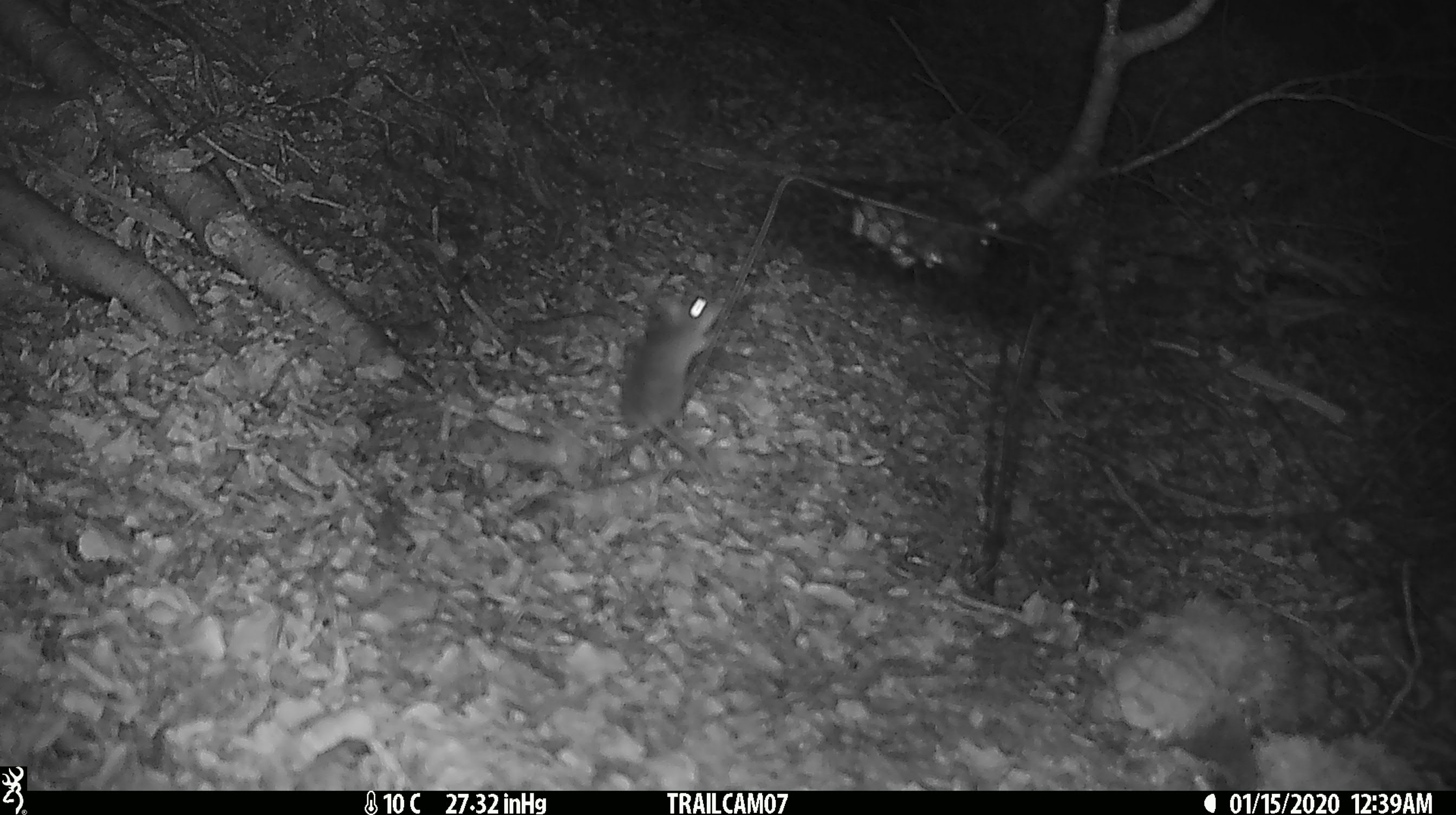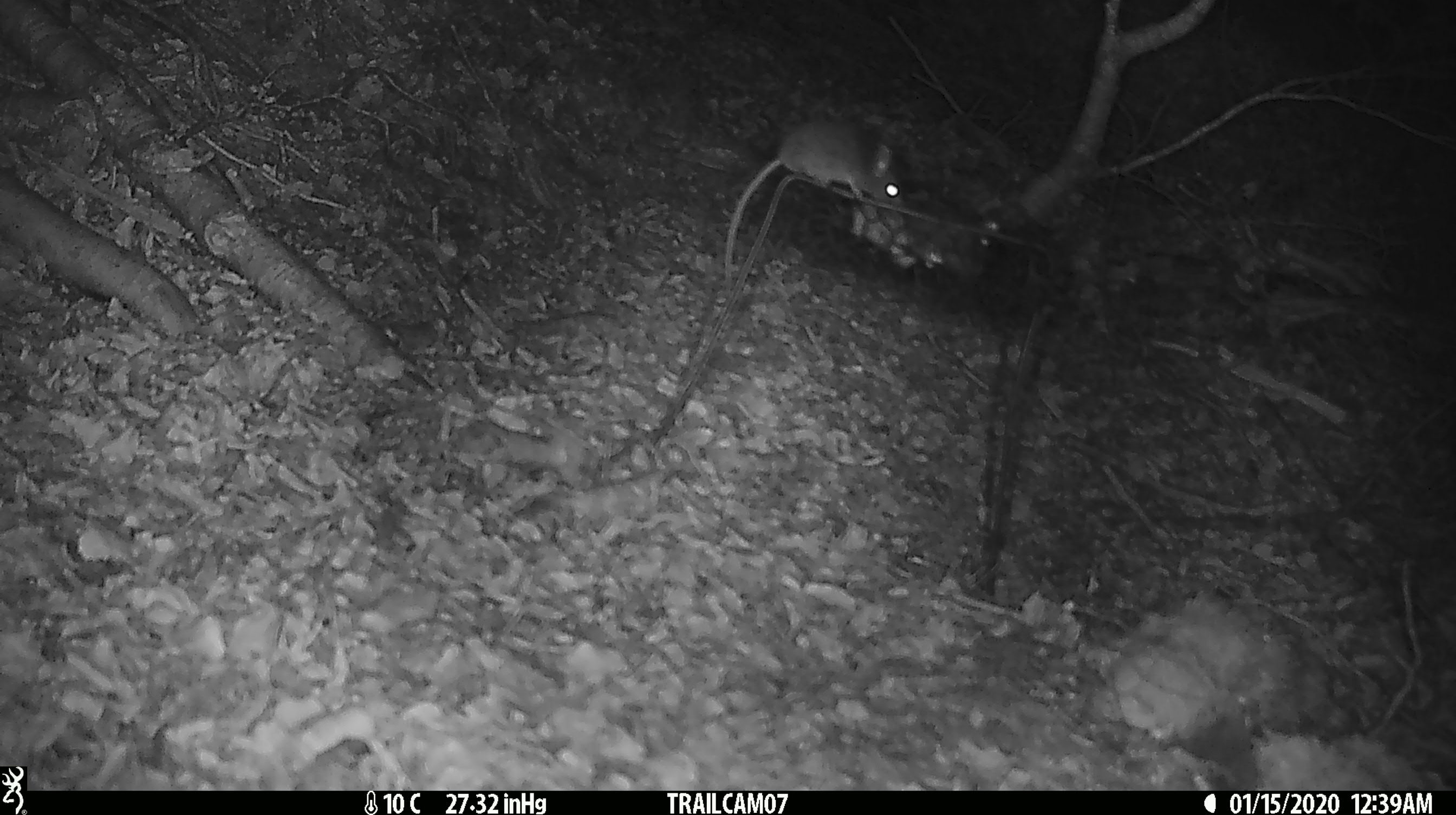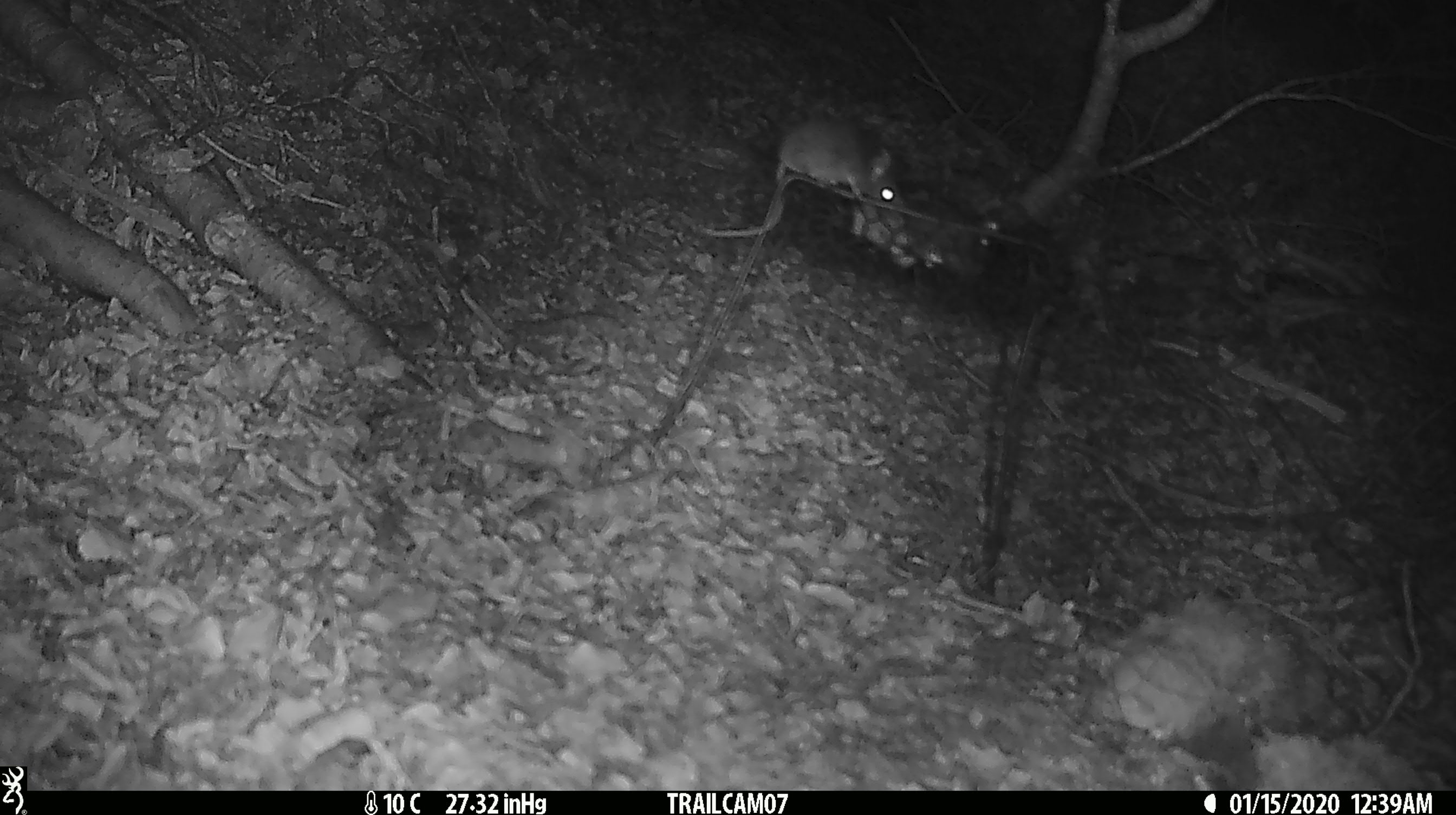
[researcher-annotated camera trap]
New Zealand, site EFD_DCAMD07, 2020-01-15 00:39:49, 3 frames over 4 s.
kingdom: Animalia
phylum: Chordata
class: Mammalia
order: Rodentia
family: Muridae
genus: Mus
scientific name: Mus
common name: mouse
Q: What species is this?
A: Mouse (Mus).